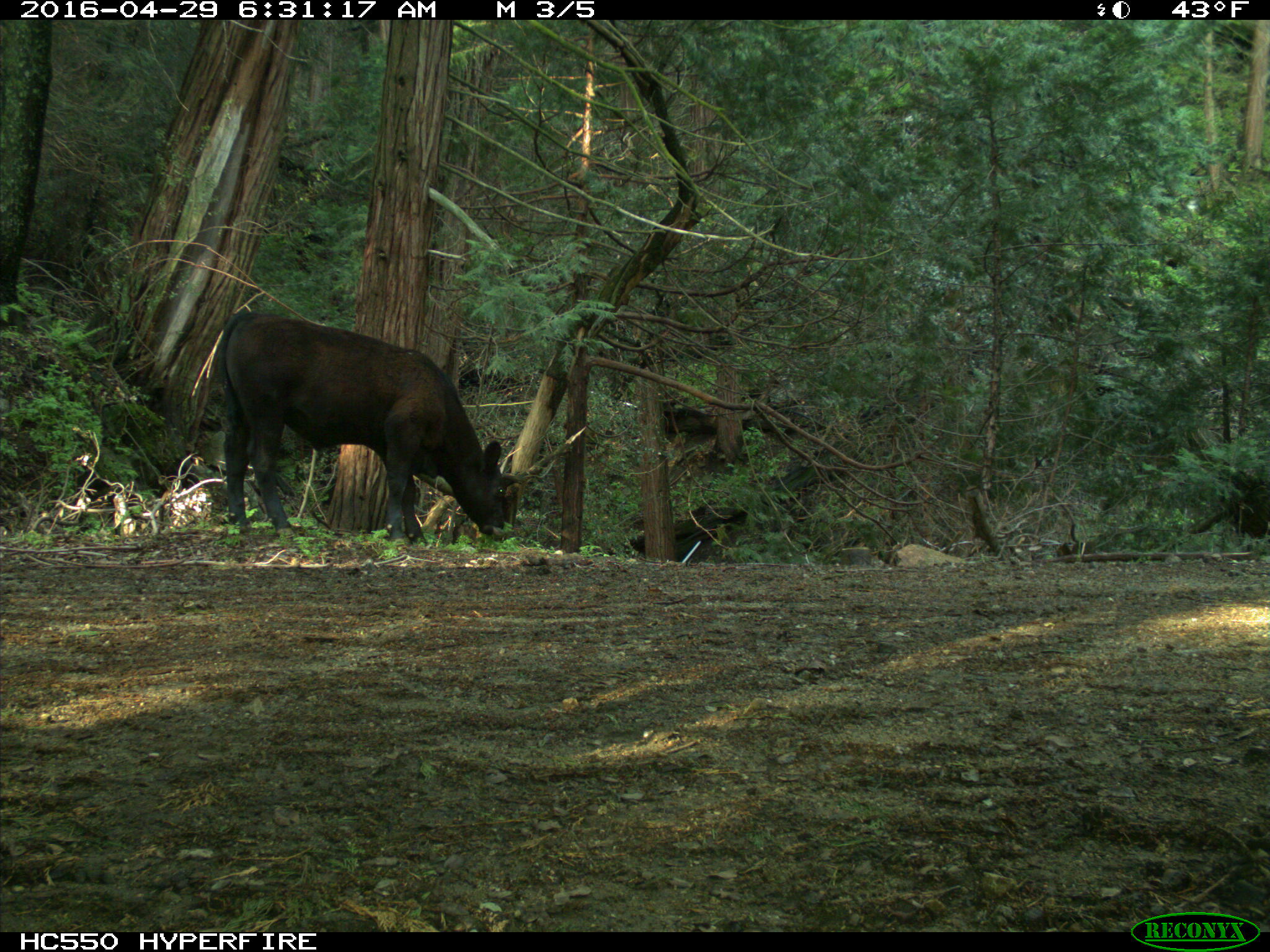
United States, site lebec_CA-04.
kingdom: Animalia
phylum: Chordata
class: Mammalia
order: Artiodactyla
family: Bovidae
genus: Bos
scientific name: Bos taurus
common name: domestic cow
Bos taurus (domestic cow).